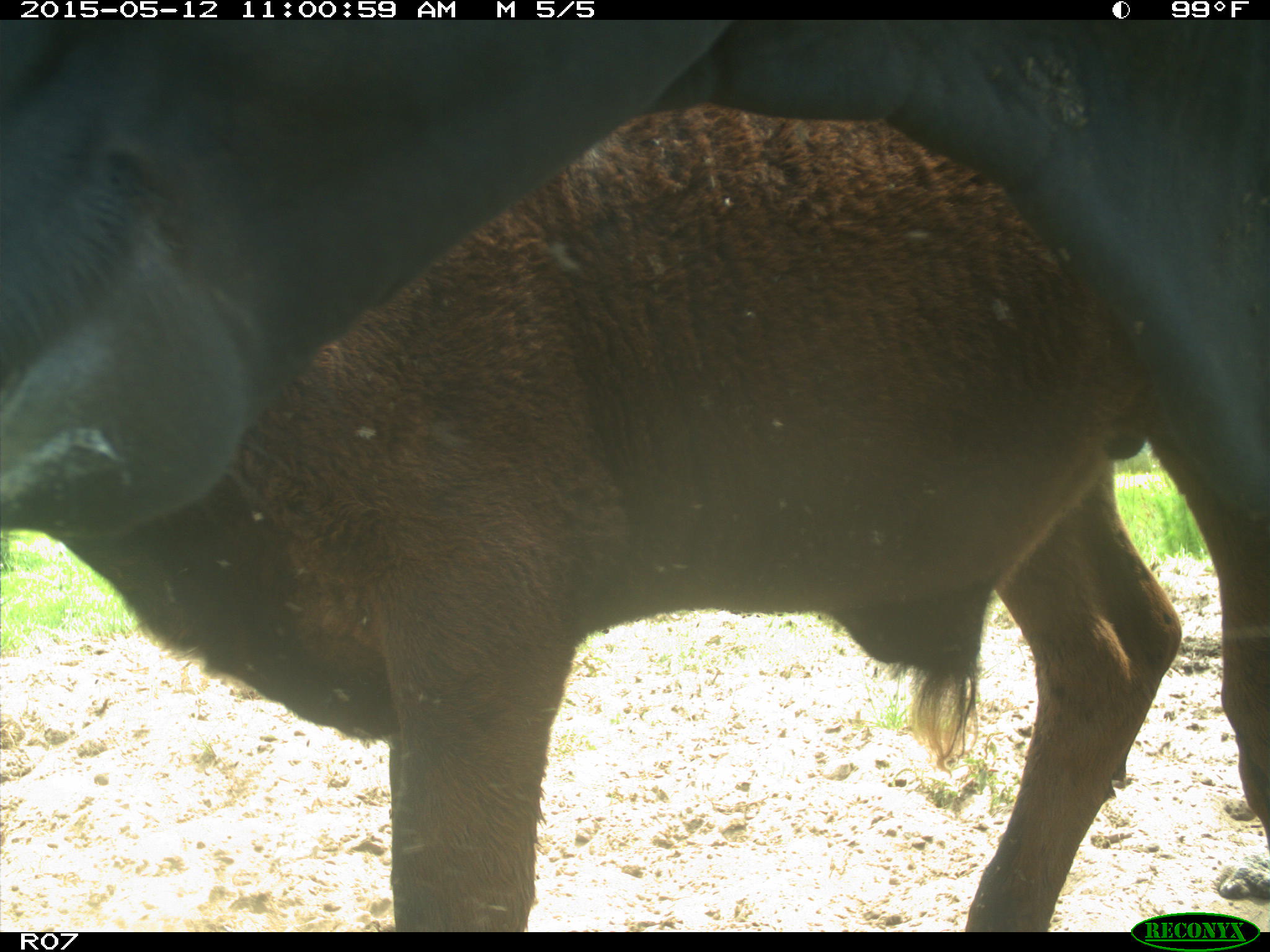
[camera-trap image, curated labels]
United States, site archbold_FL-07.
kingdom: Animalia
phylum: Chordata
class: Mammalia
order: Artiodactyla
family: Bovidae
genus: Bos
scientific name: Bos taurus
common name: domestic cow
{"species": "Bos taurus (domestic cow)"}